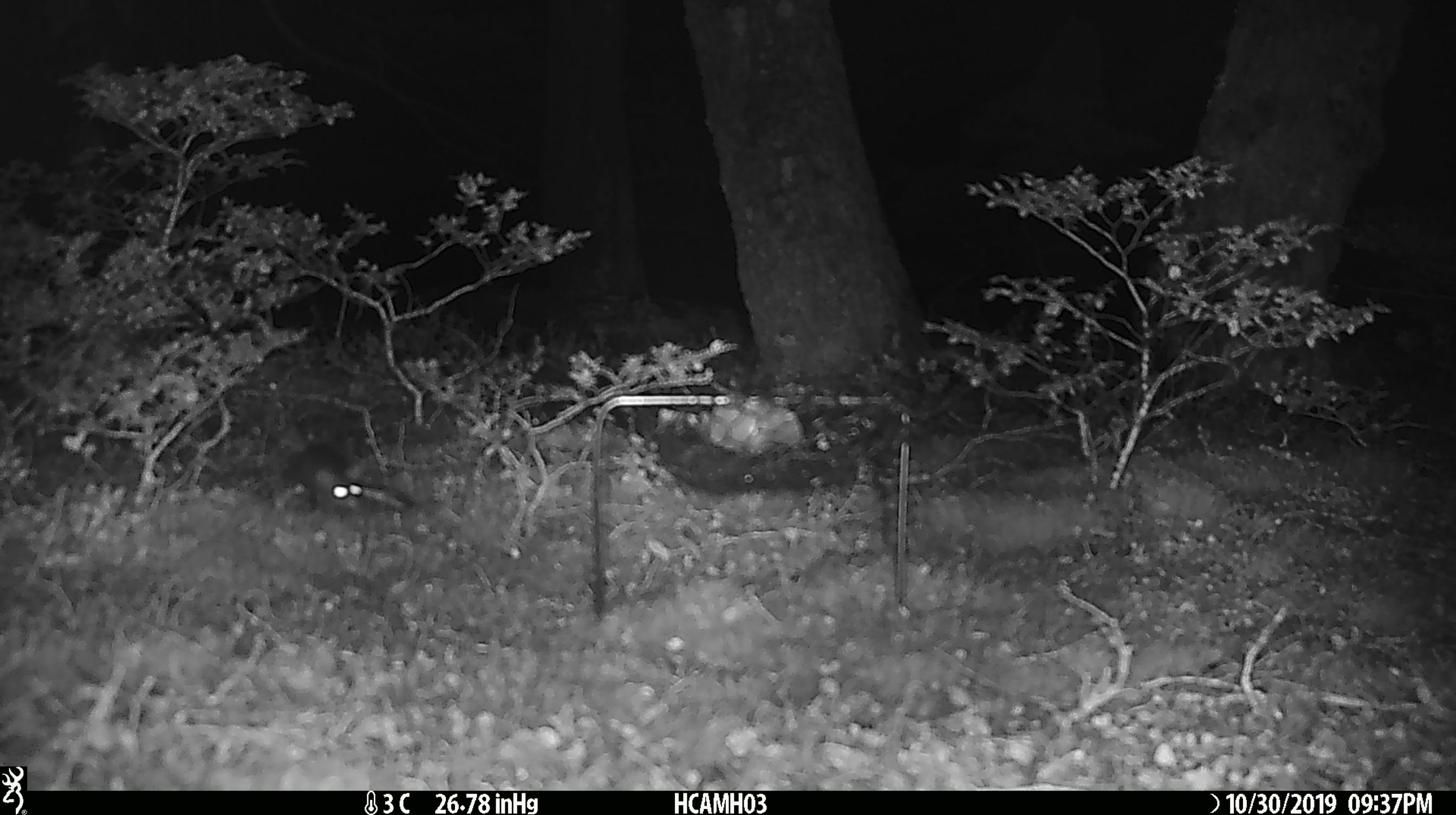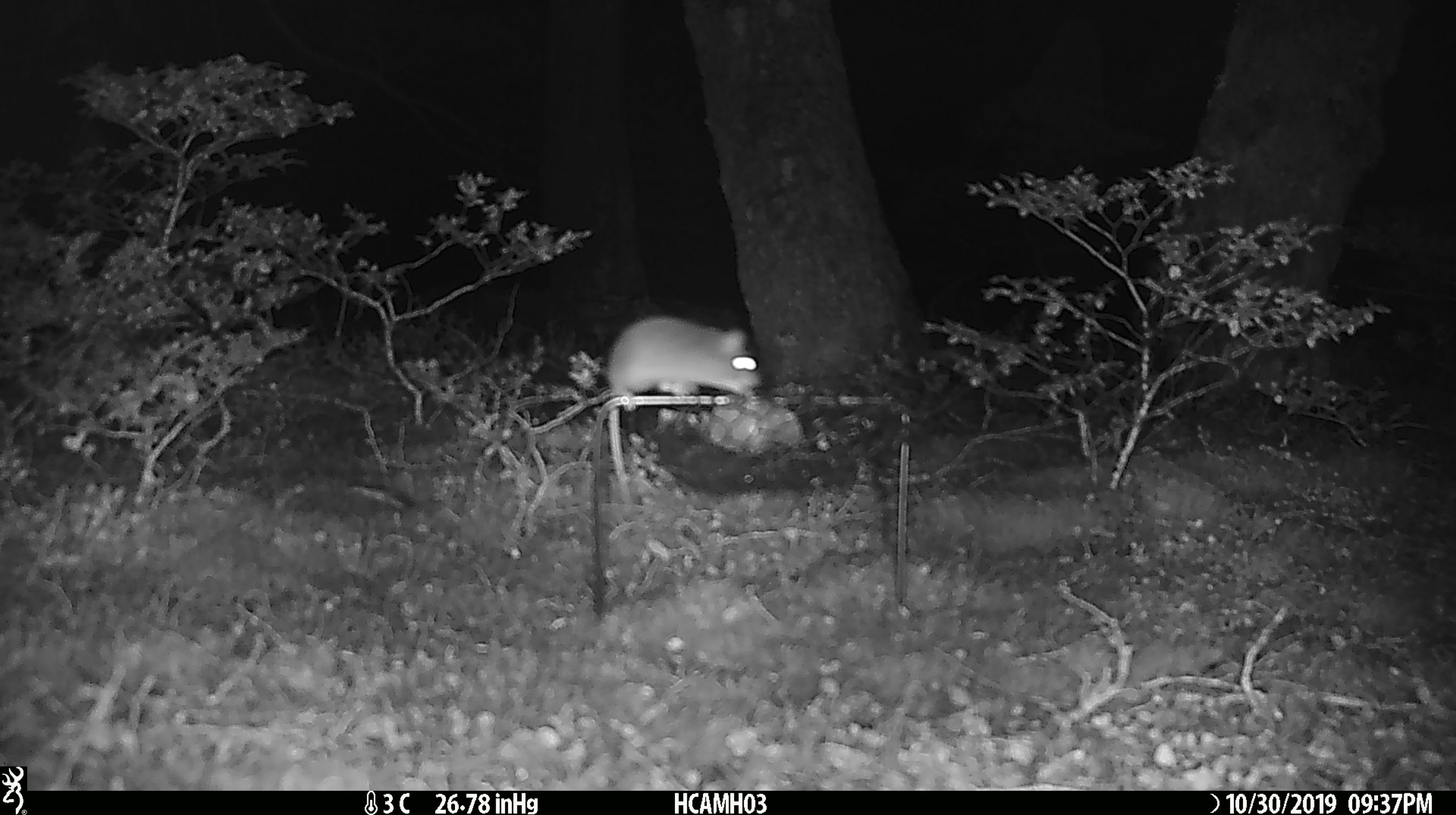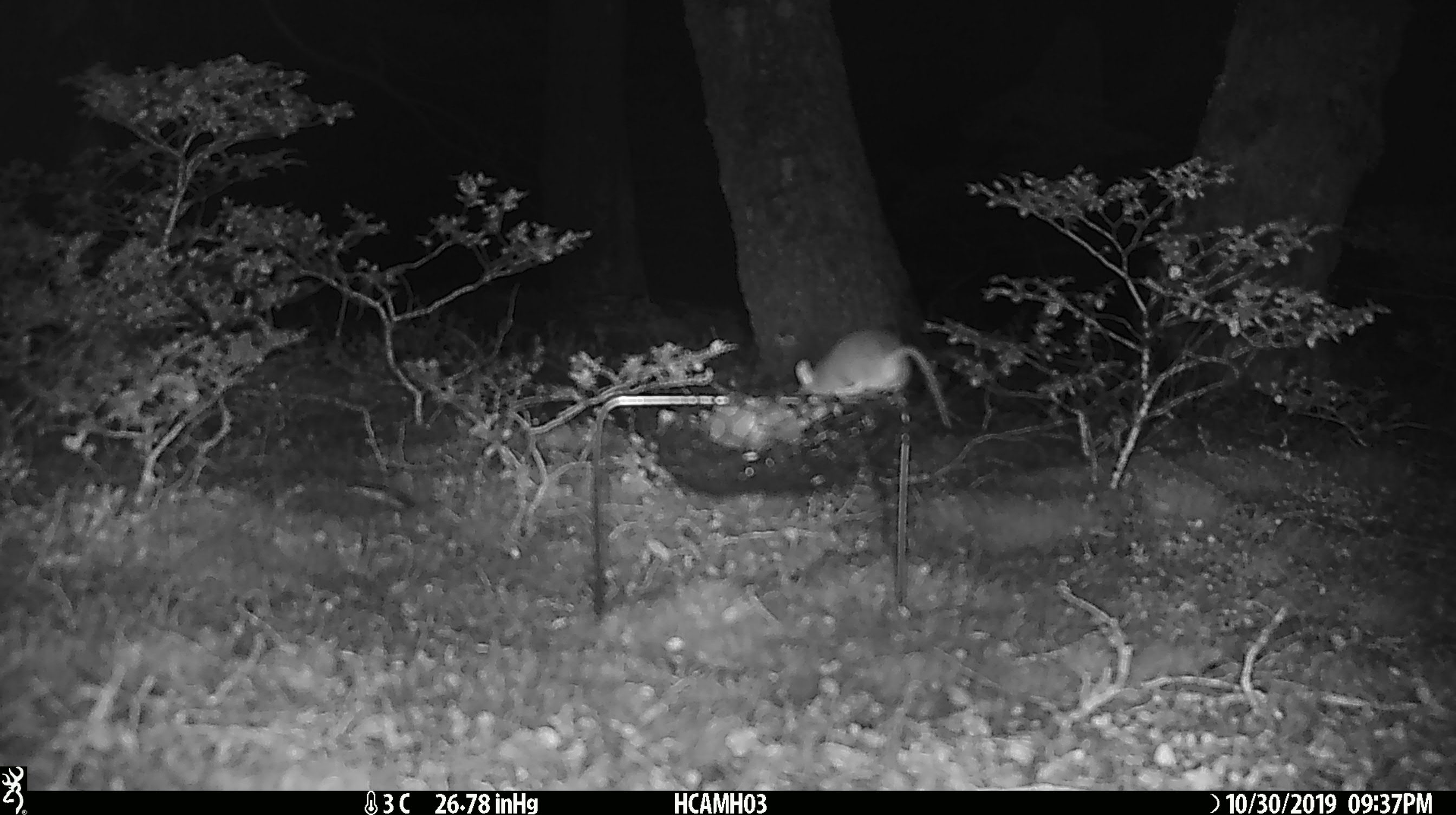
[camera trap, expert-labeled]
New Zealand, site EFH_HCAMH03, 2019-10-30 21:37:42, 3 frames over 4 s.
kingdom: Animalia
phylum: Chordata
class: Mammalia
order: Rodentia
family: Muridae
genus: Mus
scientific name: Mus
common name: mouse